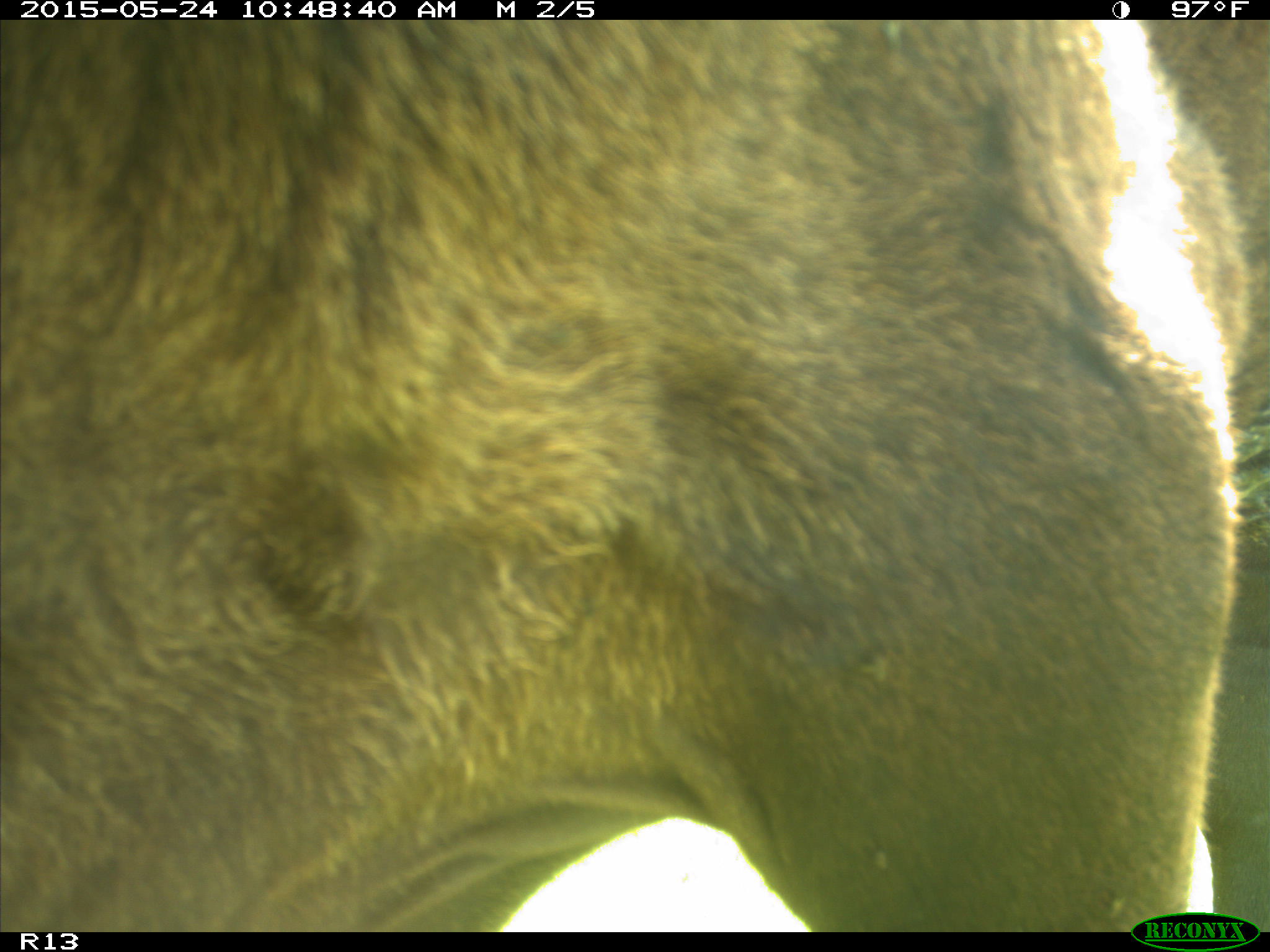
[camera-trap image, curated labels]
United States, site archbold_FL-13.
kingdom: Animalia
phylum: Chordata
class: Mammalia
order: Artiodactyla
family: Bovidae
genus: Bos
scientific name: Bos taurus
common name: domestic cow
Bos taurus (domestic cow).